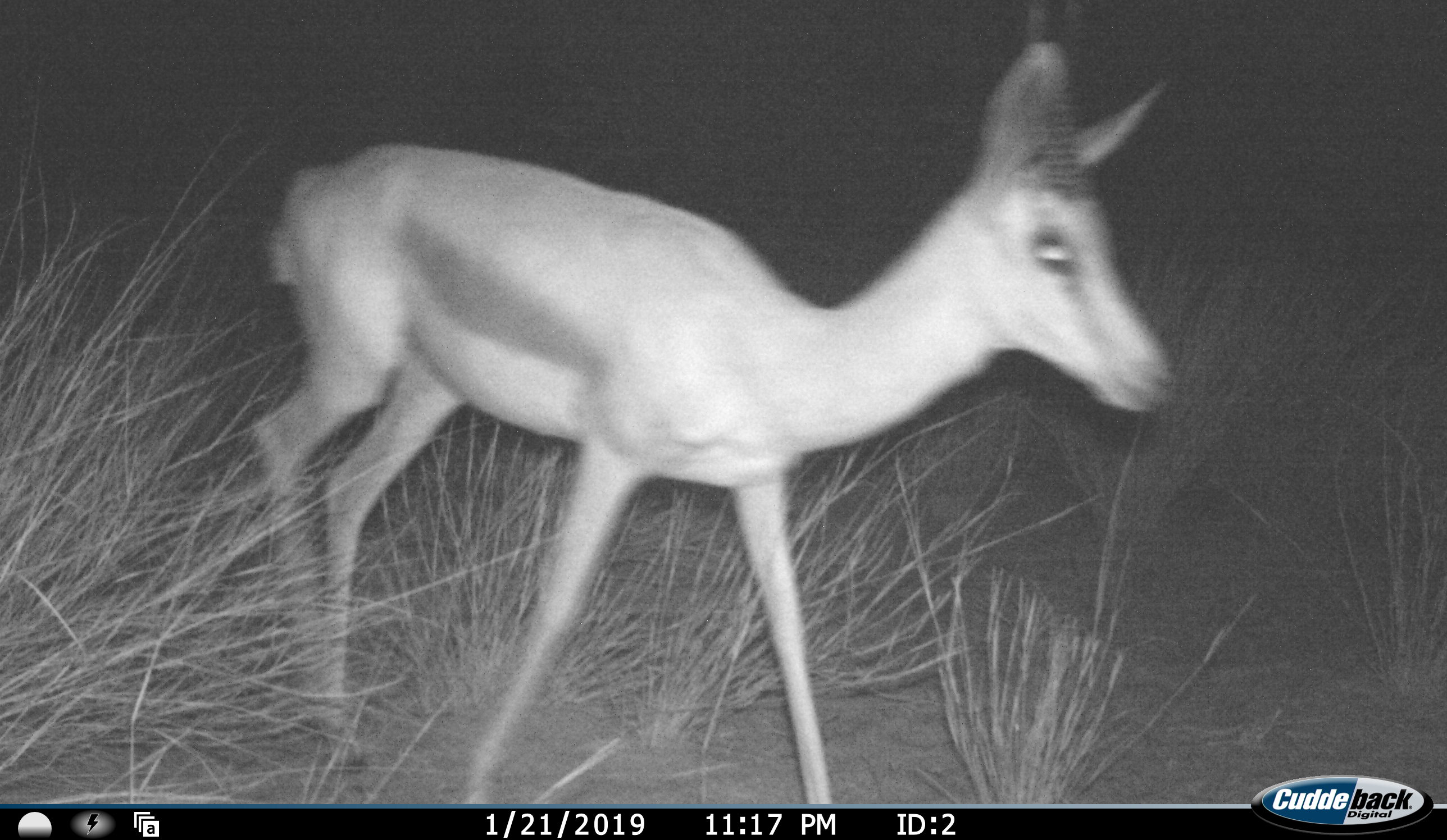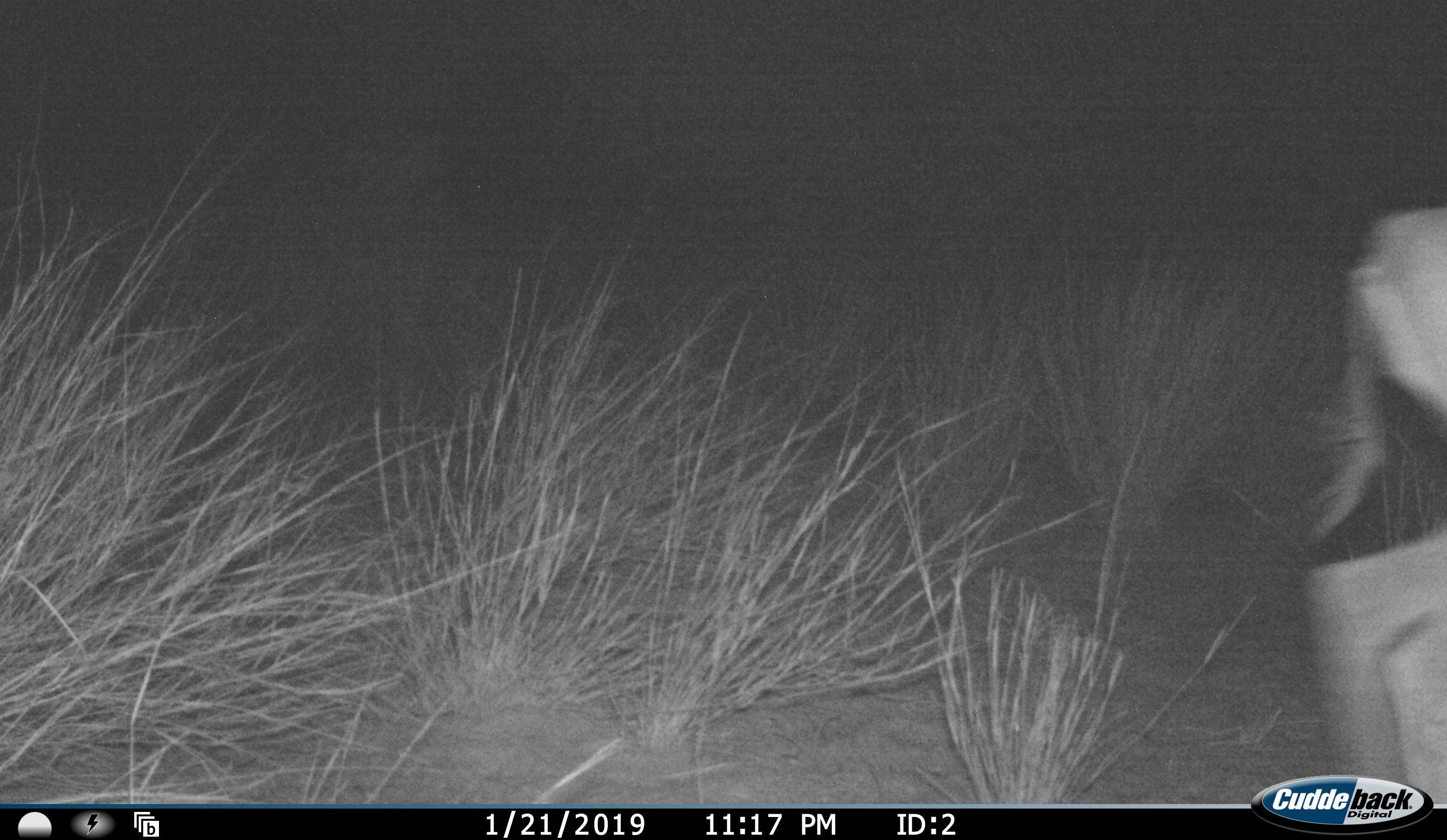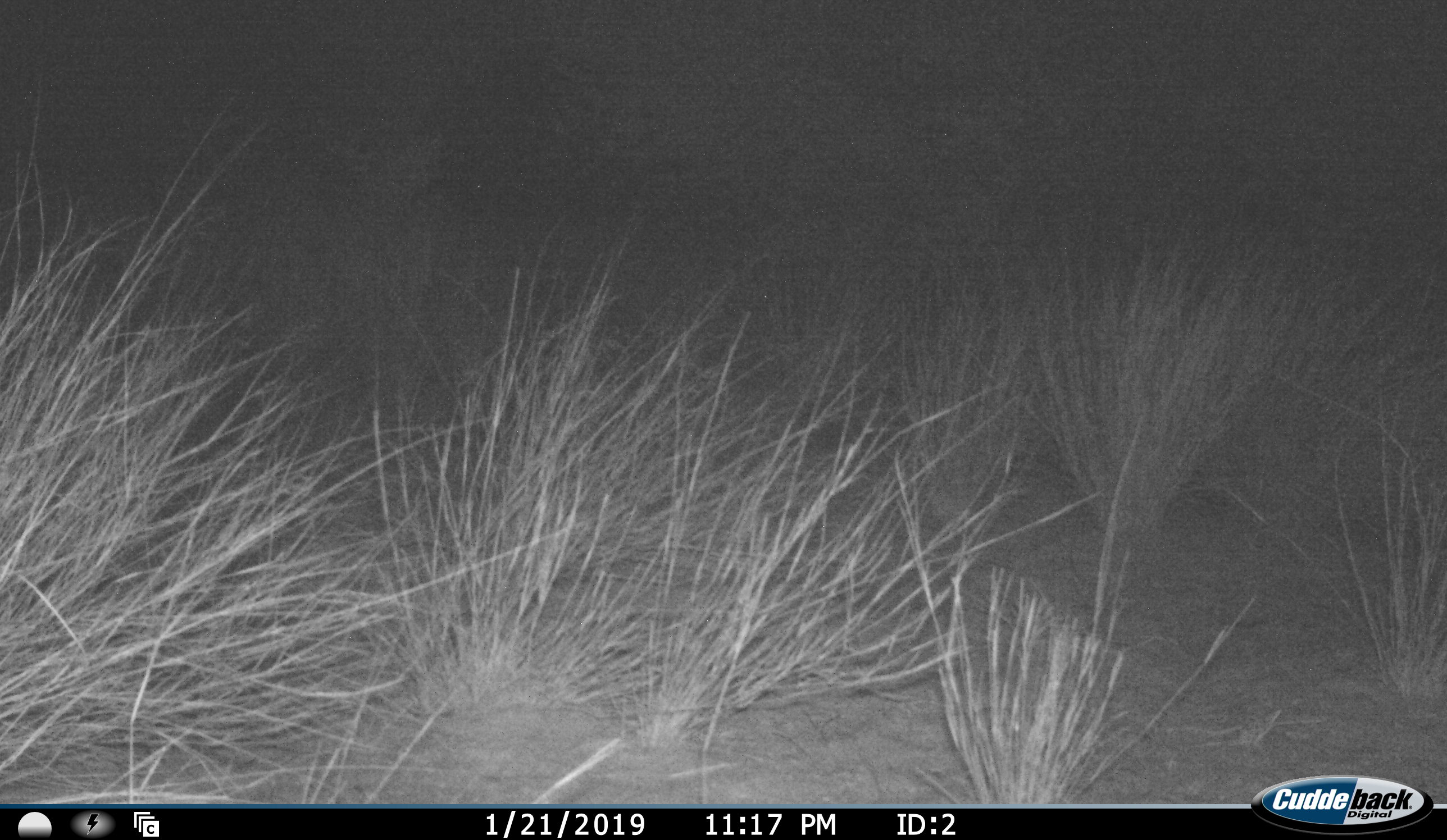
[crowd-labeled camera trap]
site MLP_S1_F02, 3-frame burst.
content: unidentified animal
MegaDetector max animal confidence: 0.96